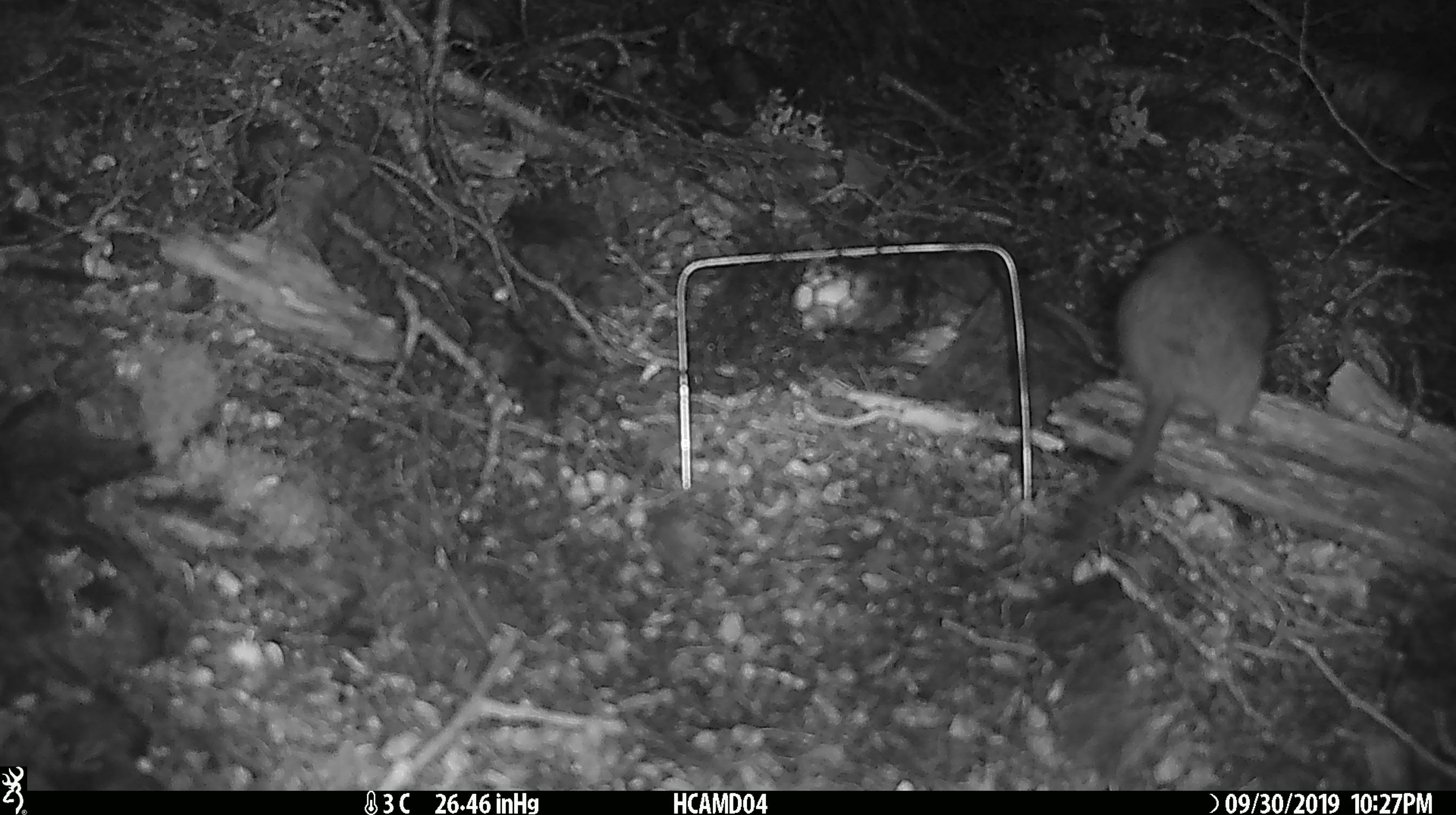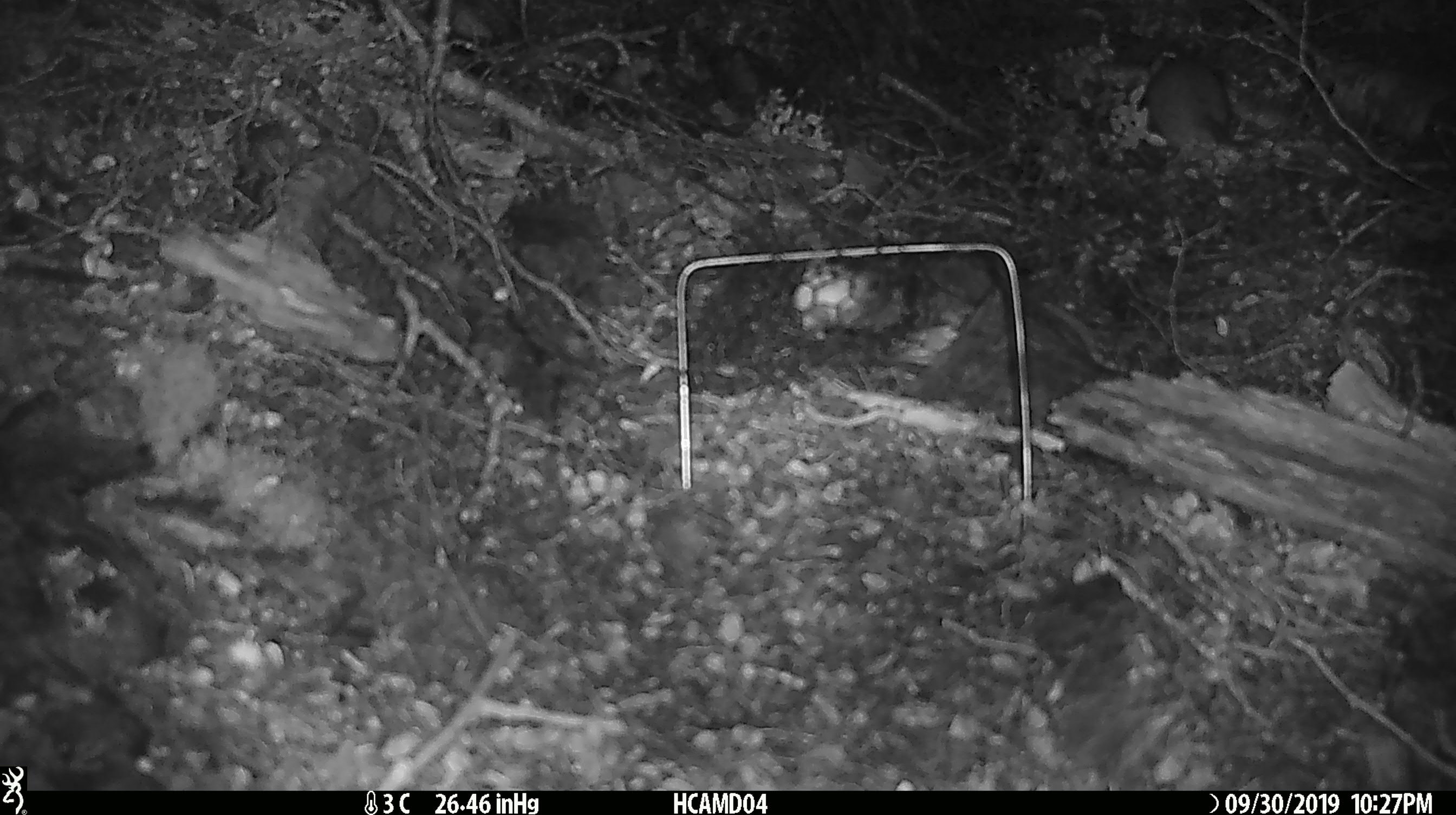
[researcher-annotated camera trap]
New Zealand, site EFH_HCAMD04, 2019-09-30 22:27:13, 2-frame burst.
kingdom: Animalia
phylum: Chordata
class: Mammalia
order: Rodentia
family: Muridae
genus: Rattus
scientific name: Rattus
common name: rat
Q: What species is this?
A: Rat (Rattus).